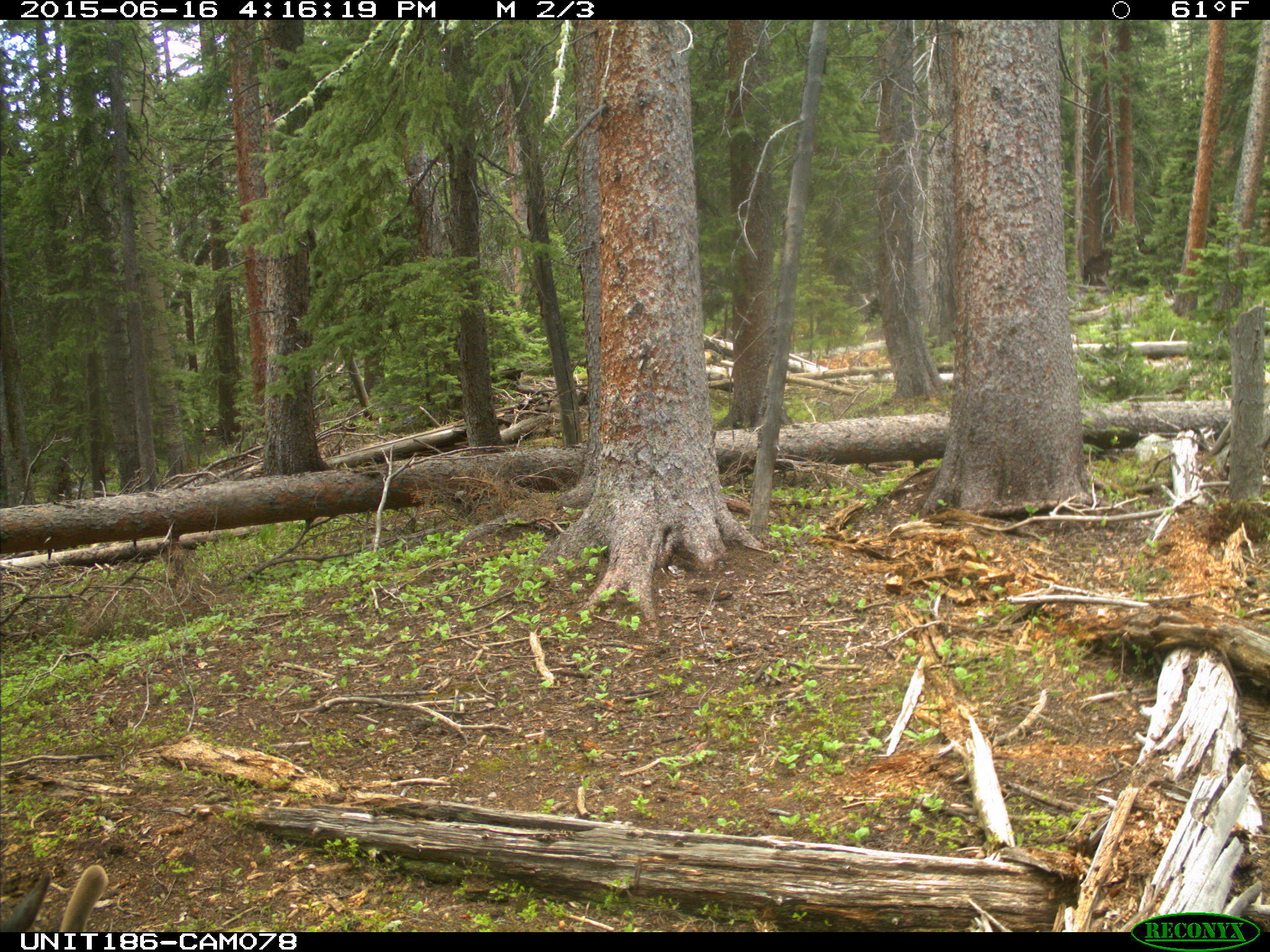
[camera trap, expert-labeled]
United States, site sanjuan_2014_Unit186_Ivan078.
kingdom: Animalia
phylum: Chordata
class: Mammalia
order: Artiodactyla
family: Cervidae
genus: Cervus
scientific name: Cervus elaphus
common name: red deer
Cervus elaphus (red deer).